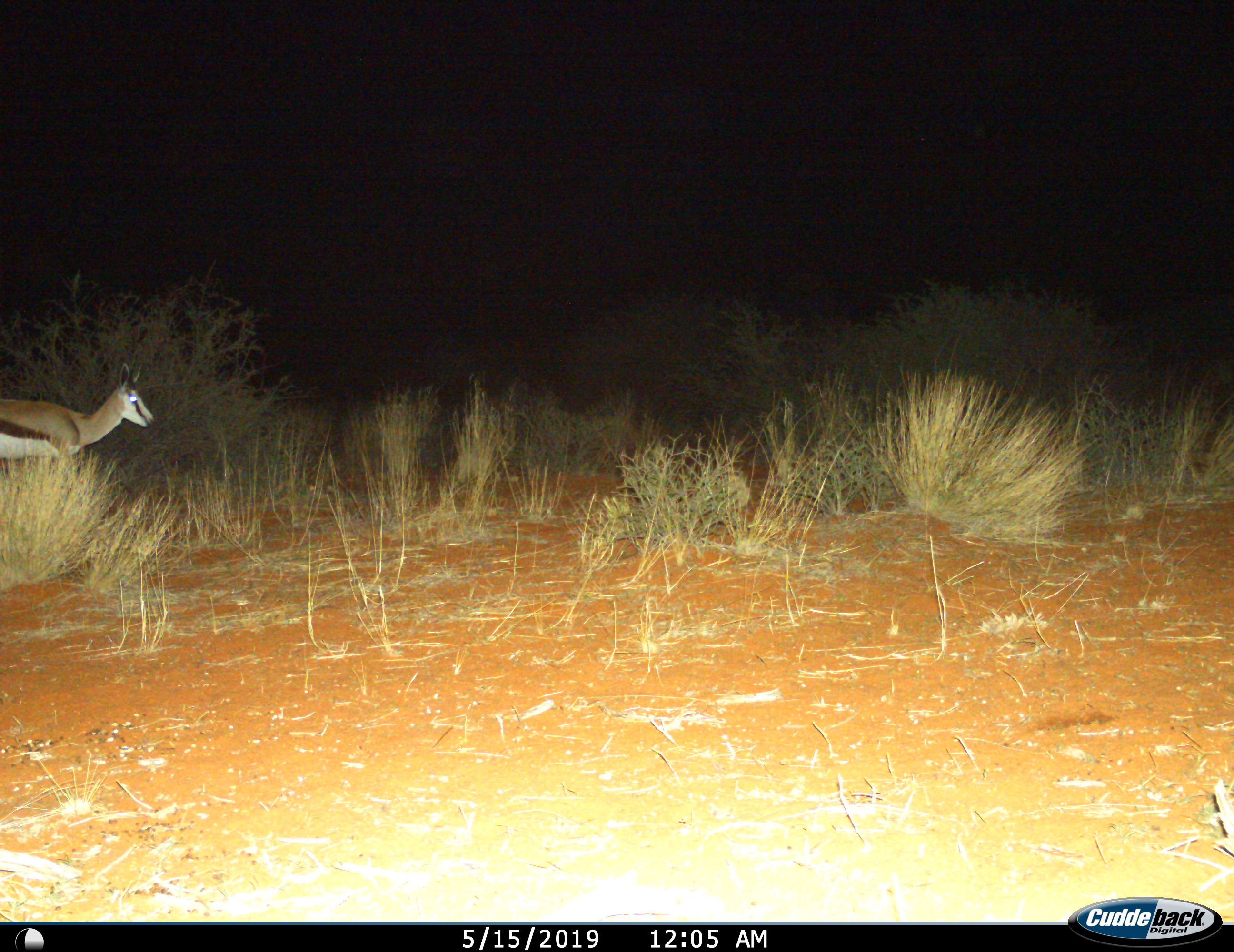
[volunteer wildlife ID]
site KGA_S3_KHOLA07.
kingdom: Animalia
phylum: Chordata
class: Mammalia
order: Artiodactyla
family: Bovidae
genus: Antidorcas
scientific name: Antidorcas marsupialis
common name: springbok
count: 1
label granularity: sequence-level